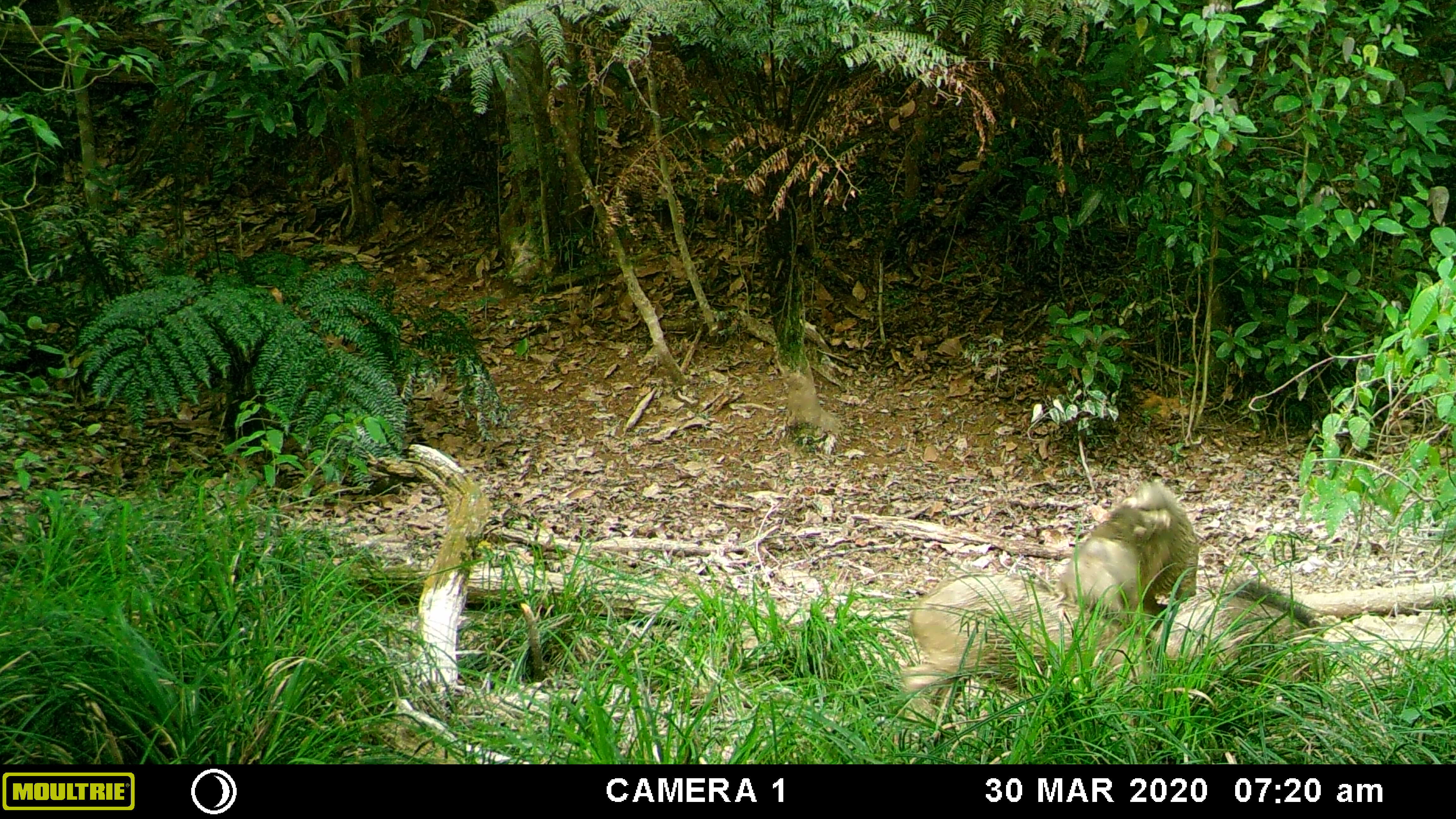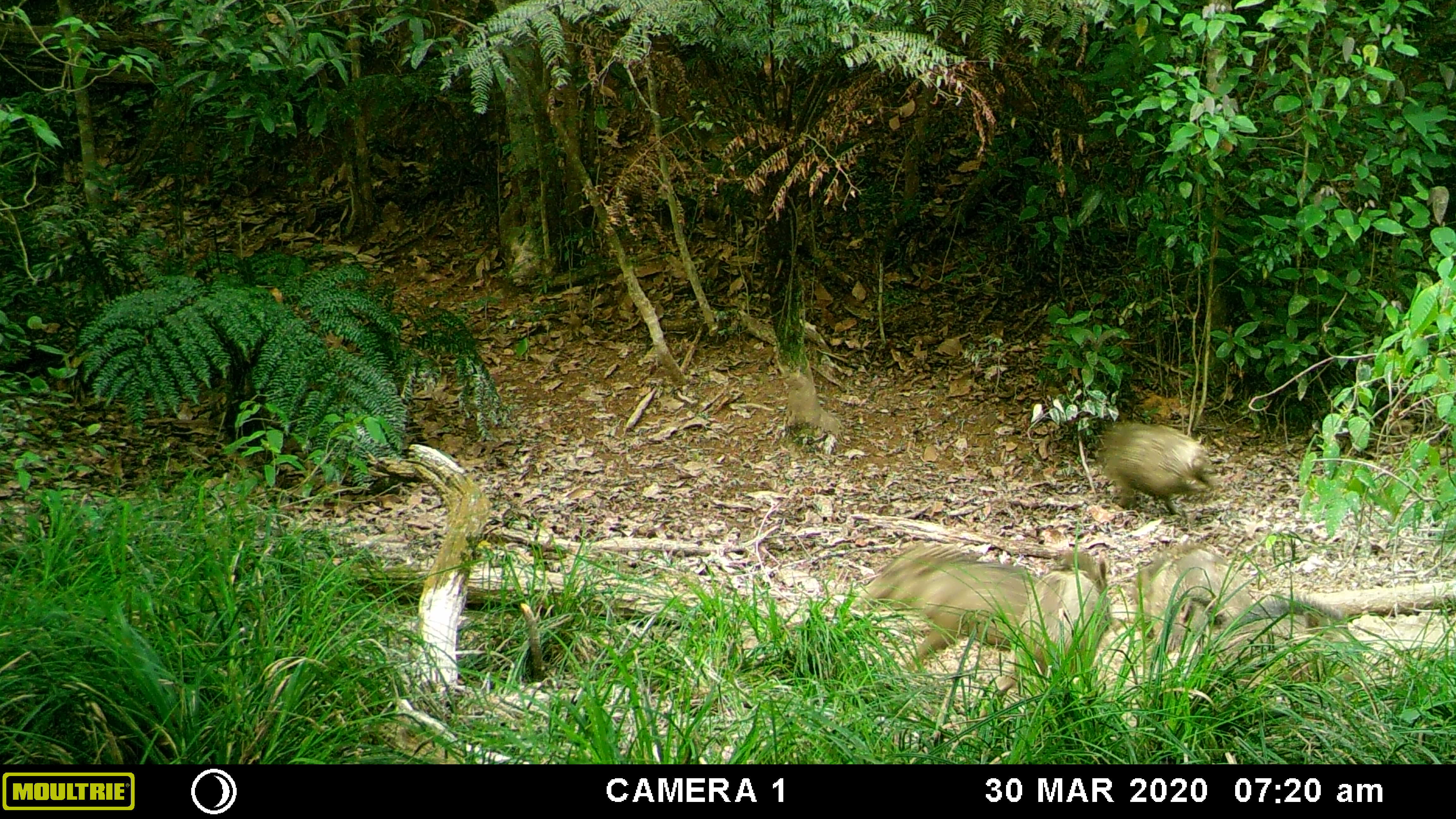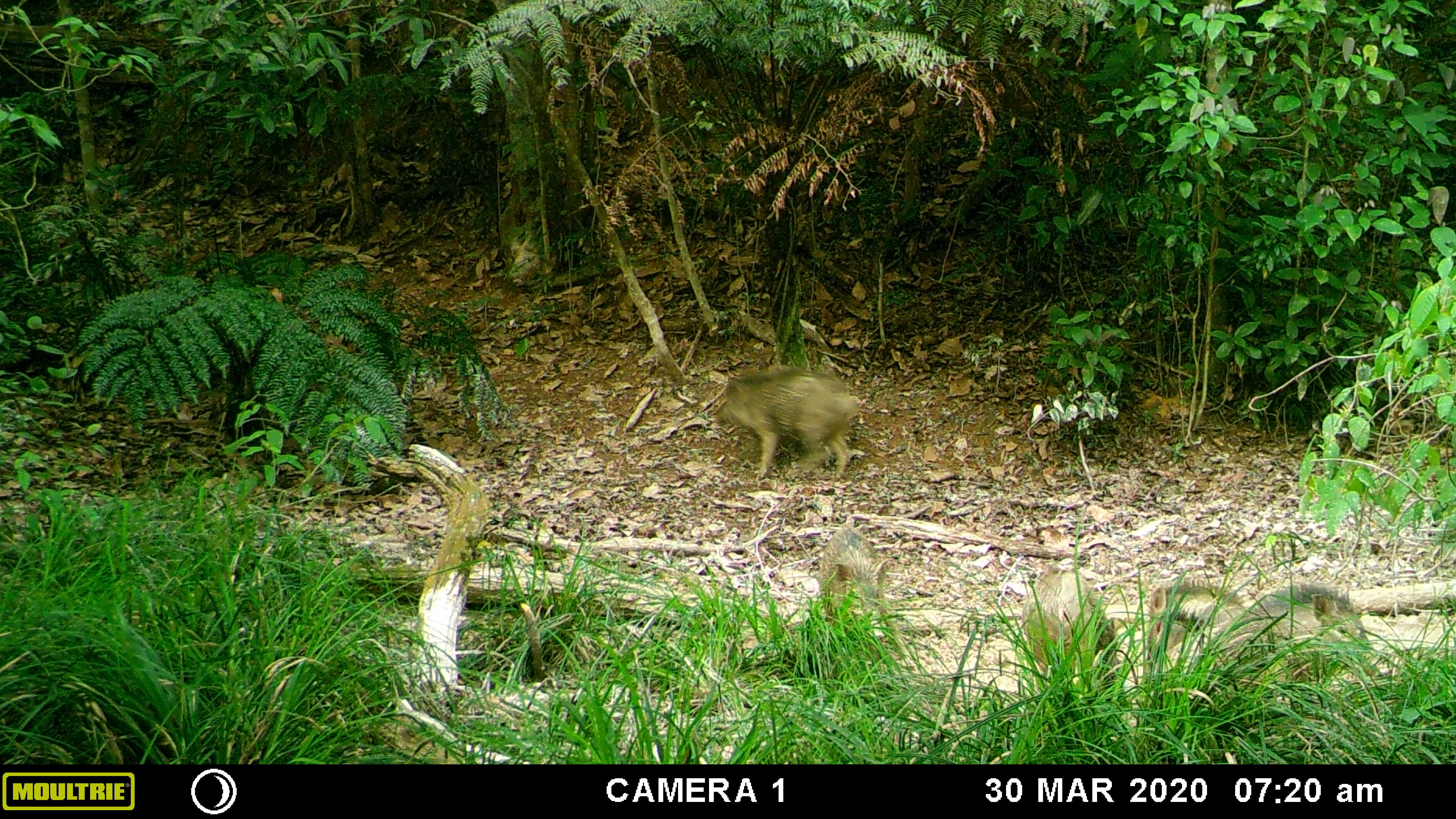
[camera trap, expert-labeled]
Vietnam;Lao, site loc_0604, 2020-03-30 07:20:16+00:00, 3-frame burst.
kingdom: Animalia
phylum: Chordata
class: Mammalia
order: Artiodactyla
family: Suidae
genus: Sus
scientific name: Sus scrofa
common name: eurasian wild pig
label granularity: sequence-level